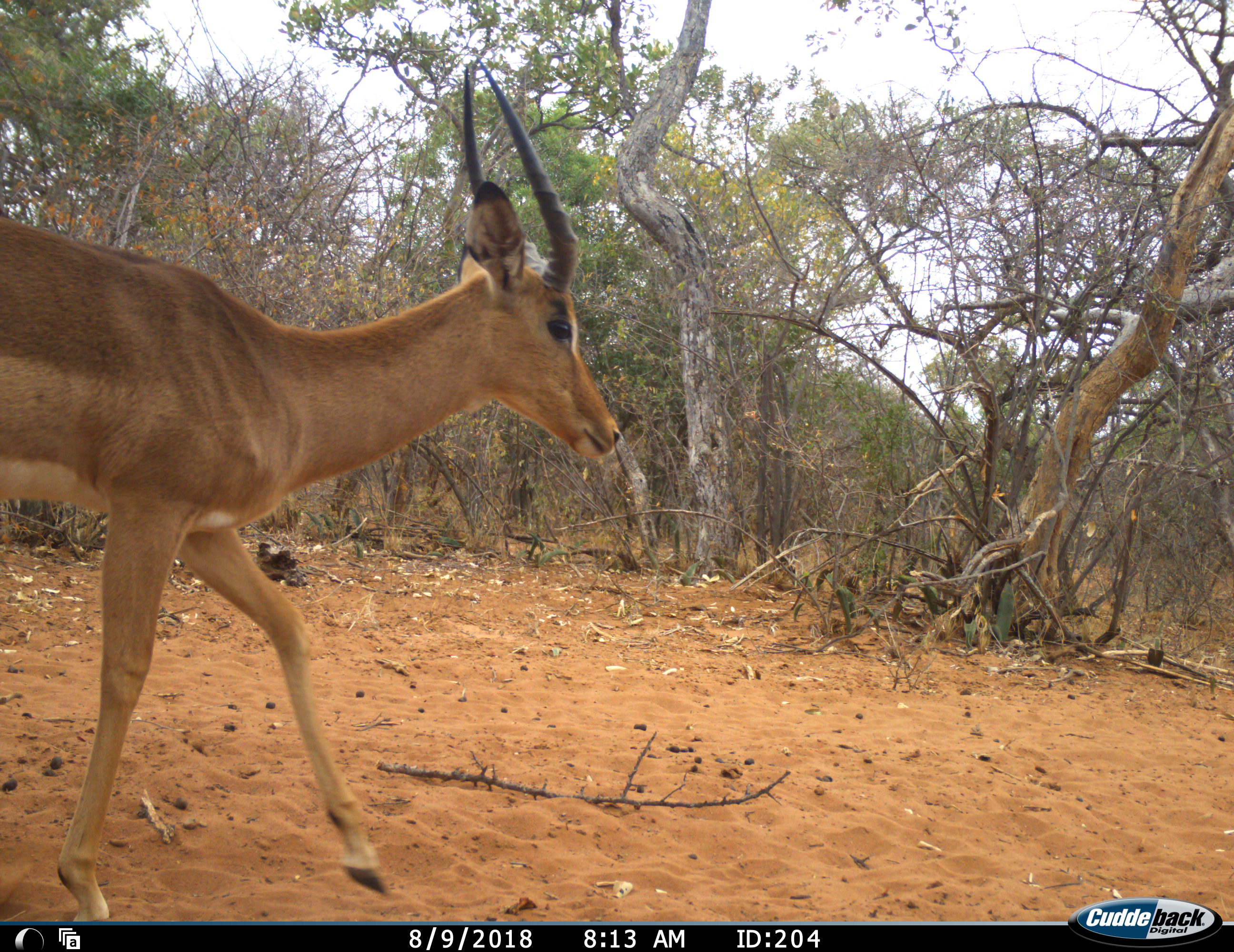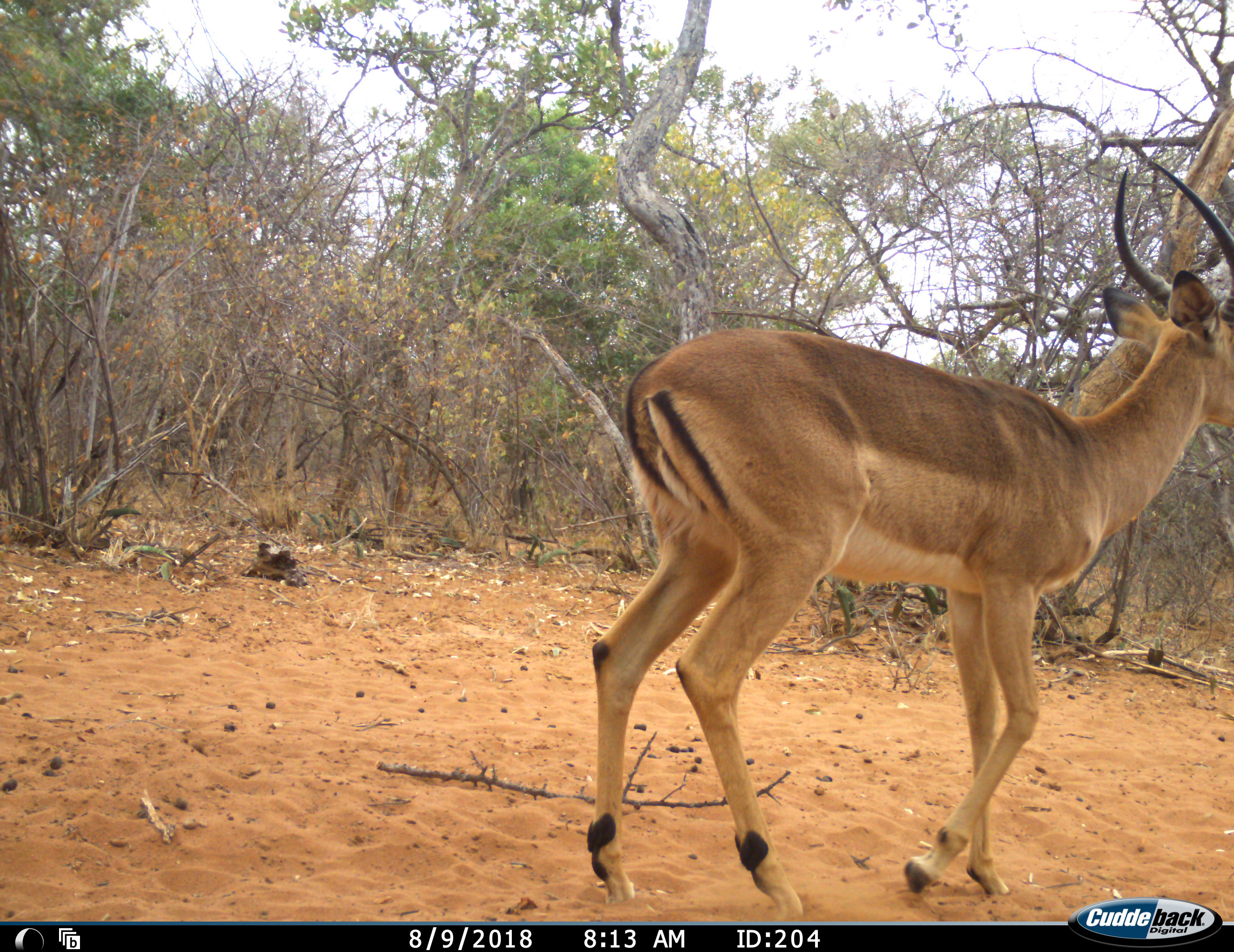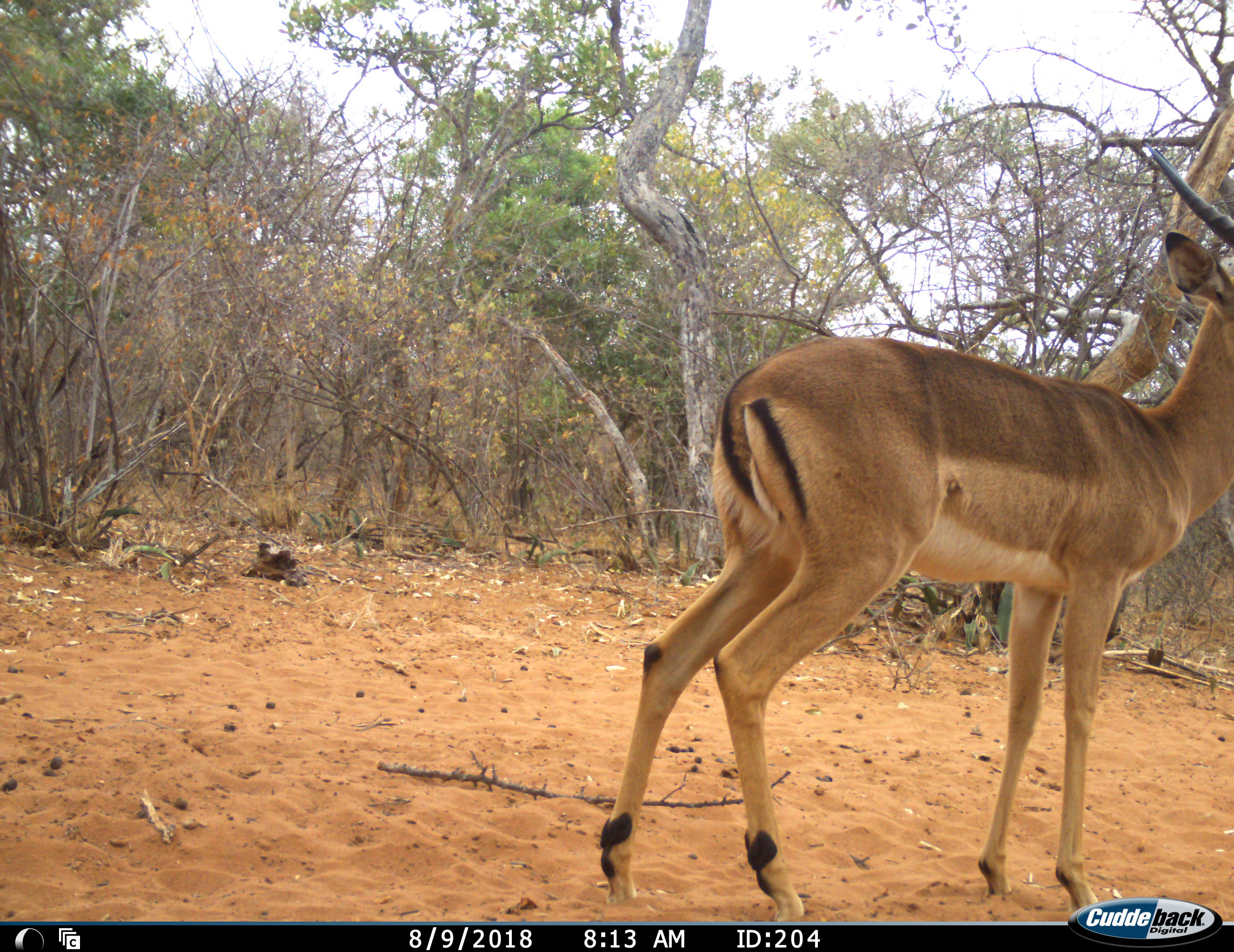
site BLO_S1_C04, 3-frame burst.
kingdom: Animalia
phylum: Chordata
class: Mammalia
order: Artiodactyla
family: Bovidae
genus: Aepyceros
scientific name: Aepyceros melampus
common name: impala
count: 1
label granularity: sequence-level